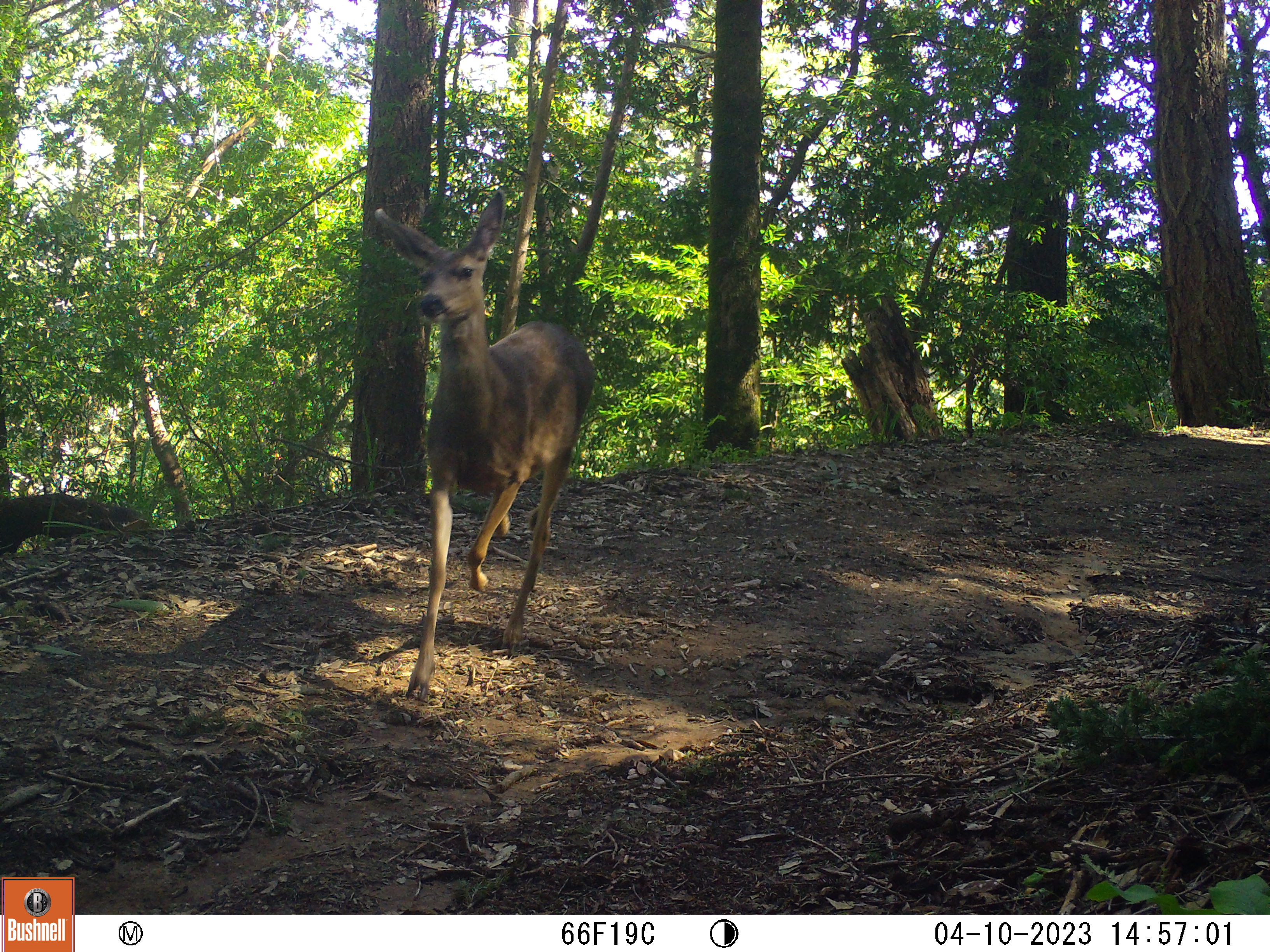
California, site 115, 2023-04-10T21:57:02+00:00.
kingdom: Animalia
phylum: Chordata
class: Mammalia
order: Artiodactyla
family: Cervidae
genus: Odocoileus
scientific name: Odocoileus hemionus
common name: mule deer